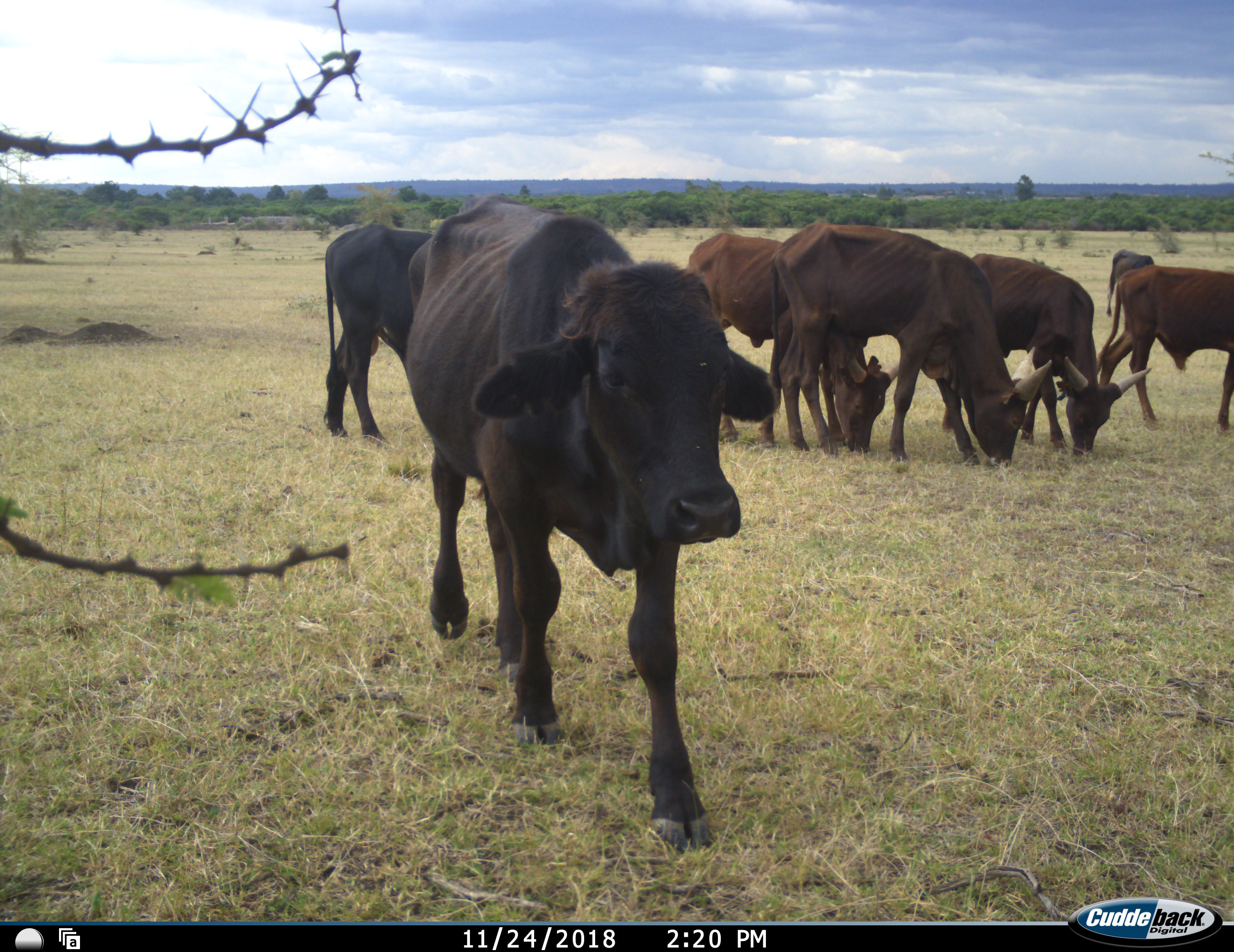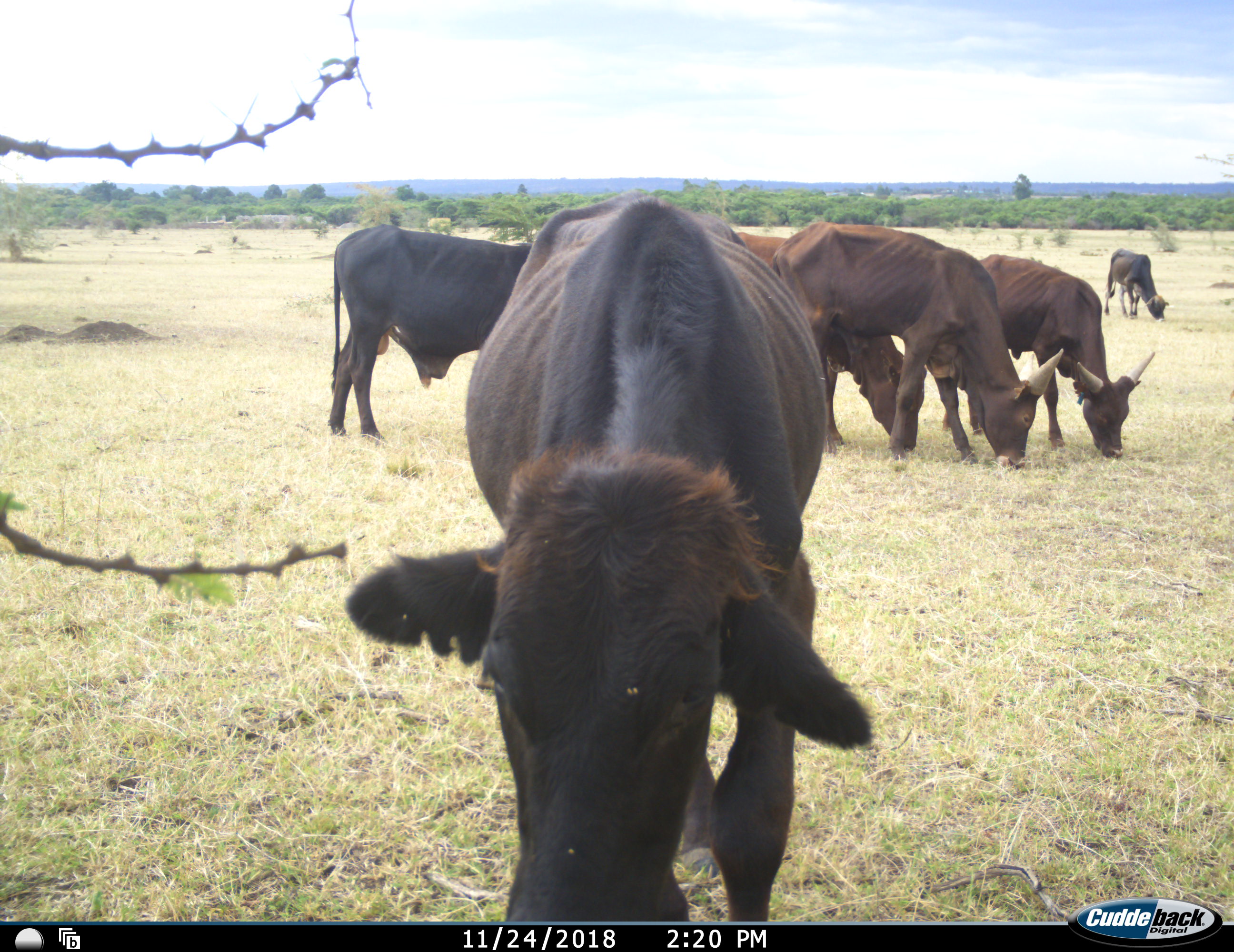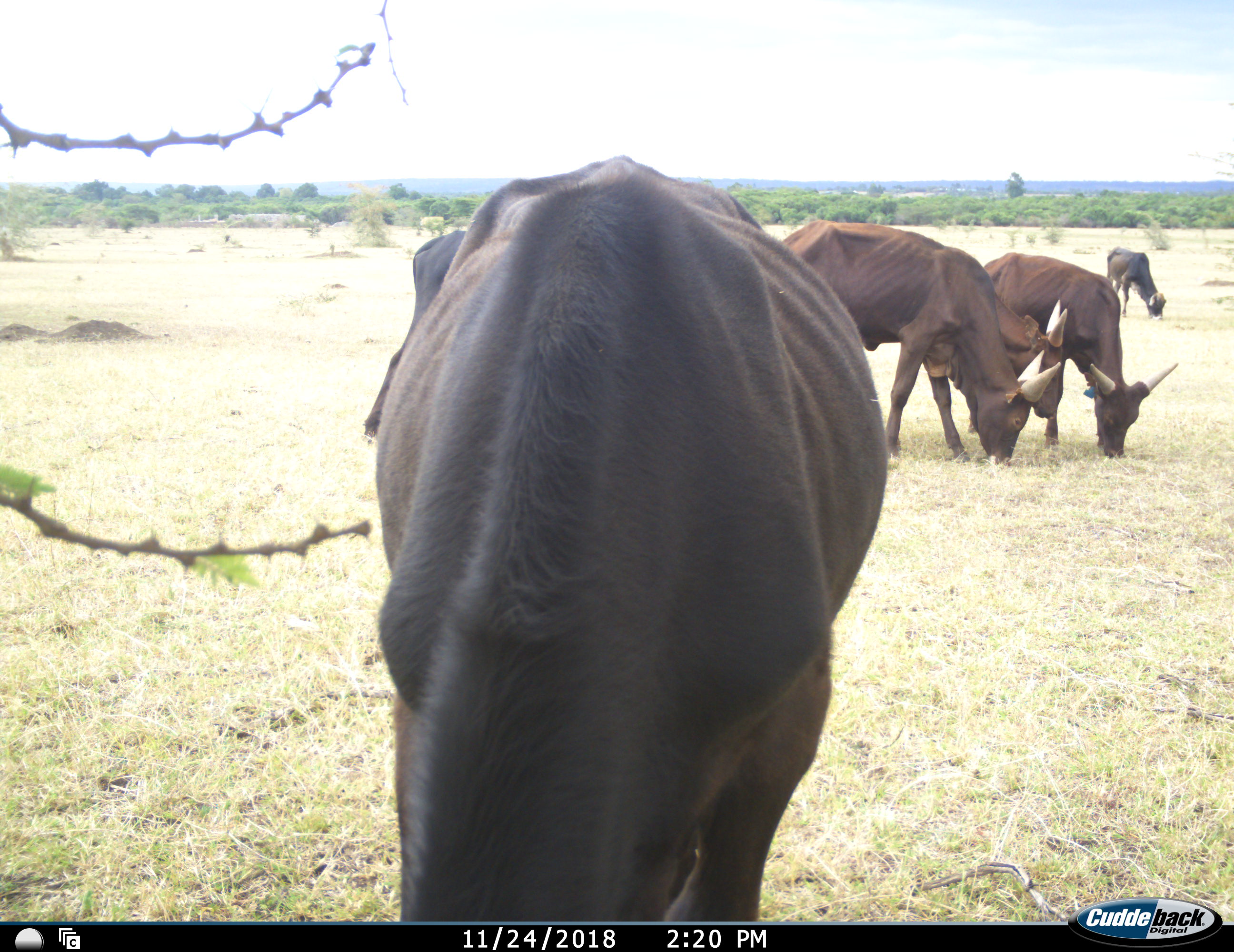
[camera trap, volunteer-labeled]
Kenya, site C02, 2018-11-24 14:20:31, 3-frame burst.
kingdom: Animalia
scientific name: Animalia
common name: animal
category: domesticanimal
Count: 7.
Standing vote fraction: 10%.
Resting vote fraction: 0%.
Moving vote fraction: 70%.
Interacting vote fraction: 0%.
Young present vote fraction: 0%.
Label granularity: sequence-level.